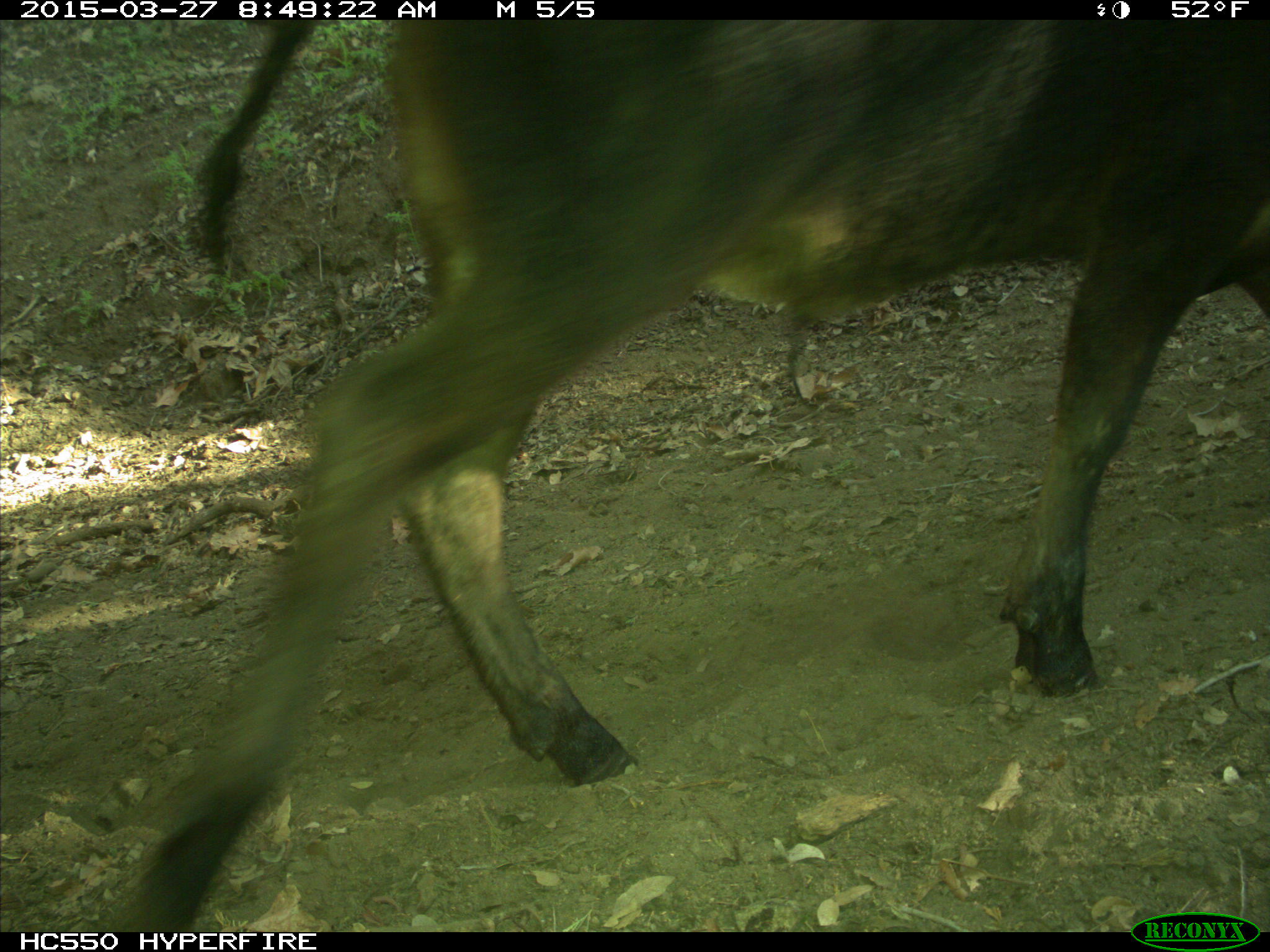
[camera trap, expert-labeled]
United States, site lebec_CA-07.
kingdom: Animalia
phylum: Chordata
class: Mammalia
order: Artiodactyla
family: Bovidae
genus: Bos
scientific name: Bos taurus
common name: domestic cow